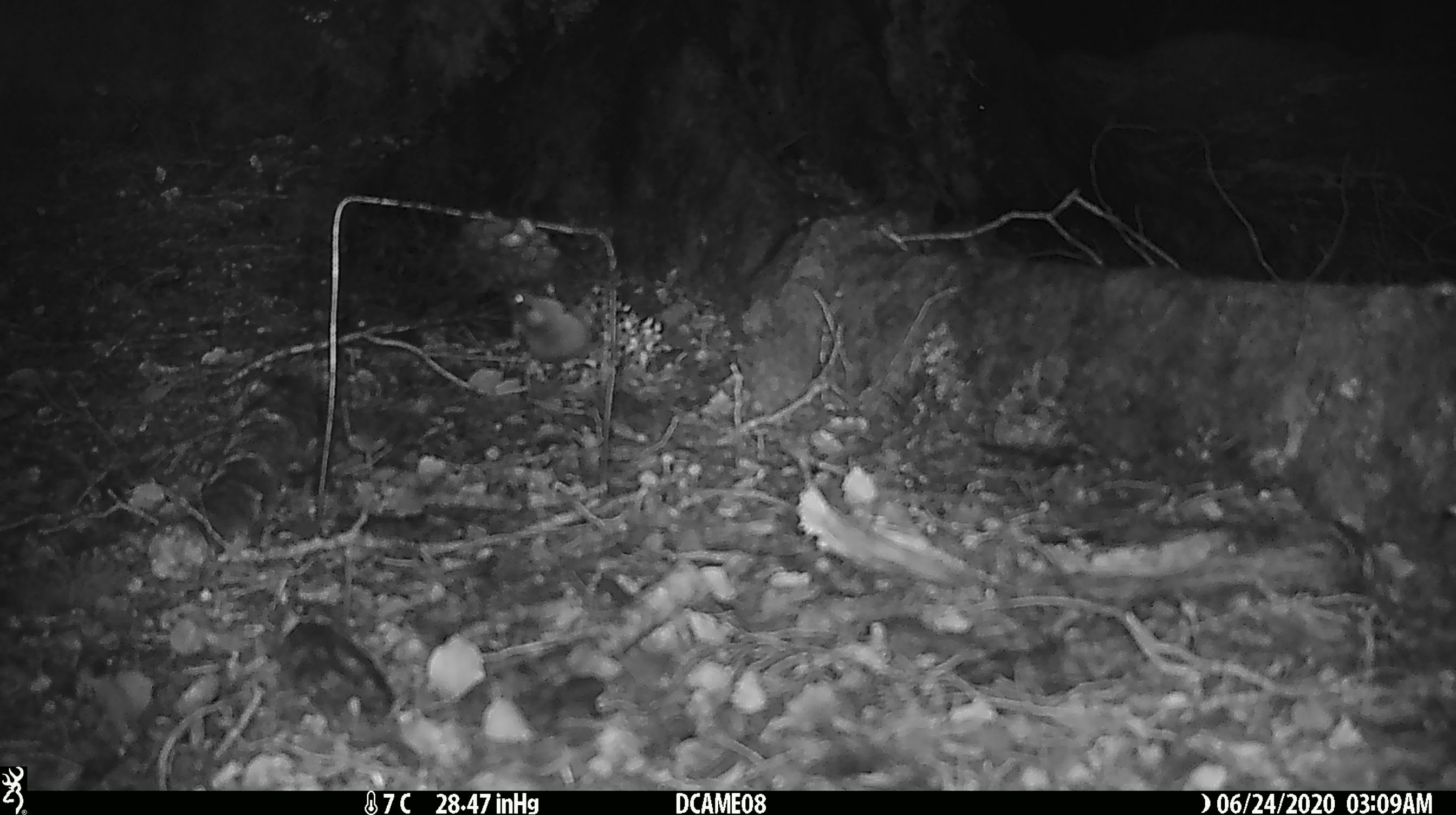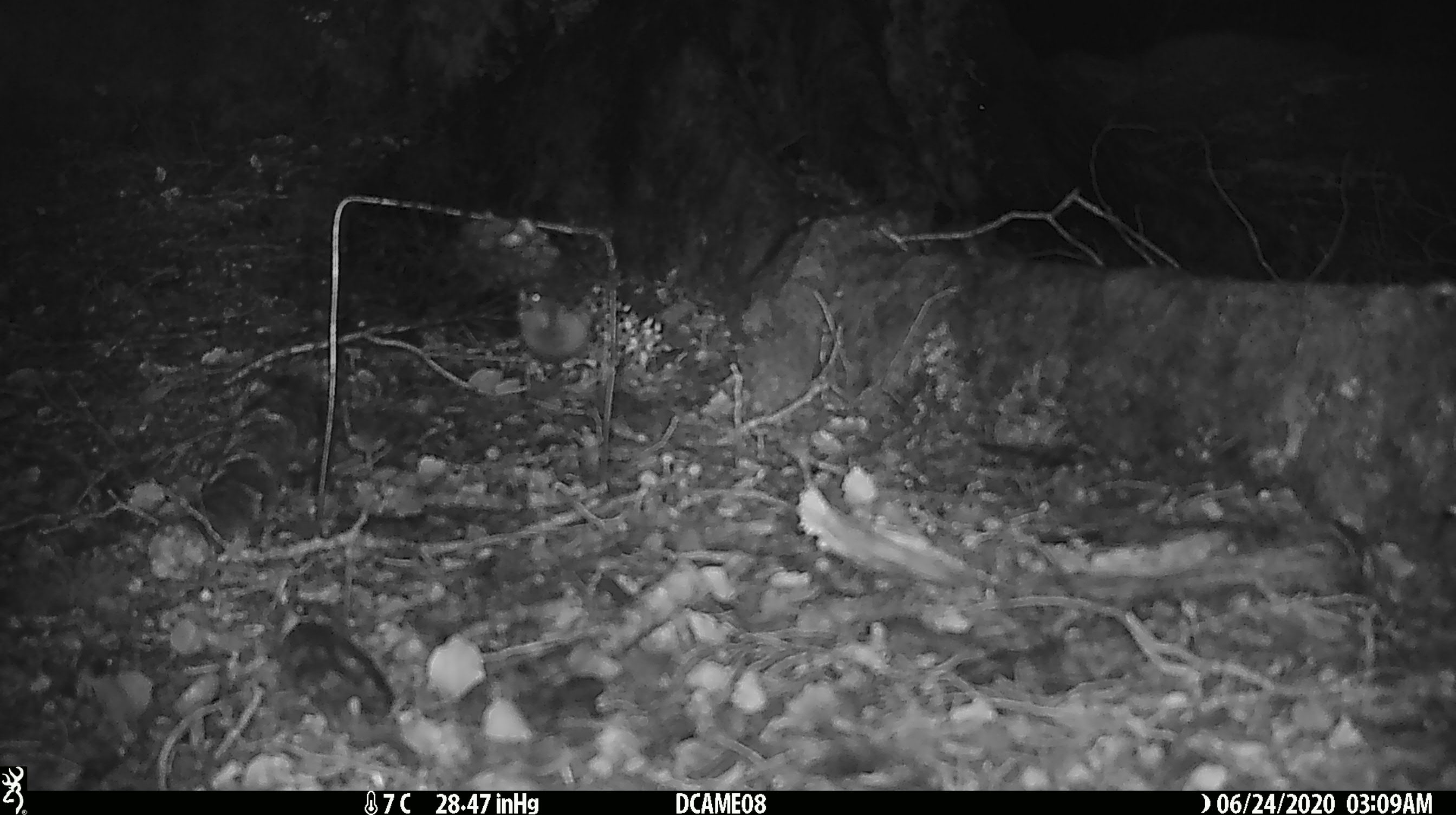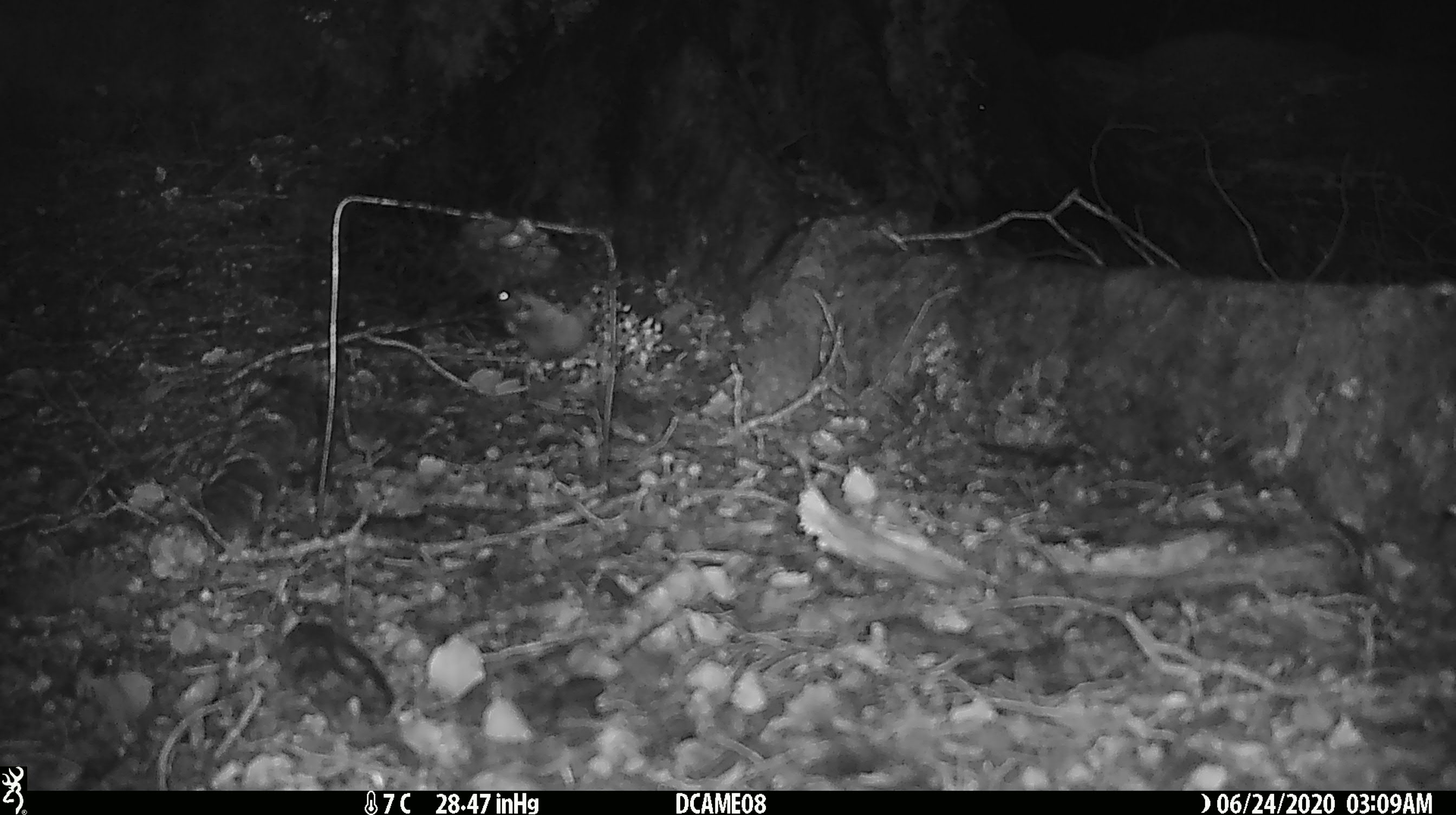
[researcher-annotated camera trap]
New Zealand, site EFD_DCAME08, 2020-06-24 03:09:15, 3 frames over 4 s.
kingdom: Animalia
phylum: Chordata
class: Mammalia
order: Rodentia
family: Muridae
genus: Mus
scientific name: Mus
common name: mouse